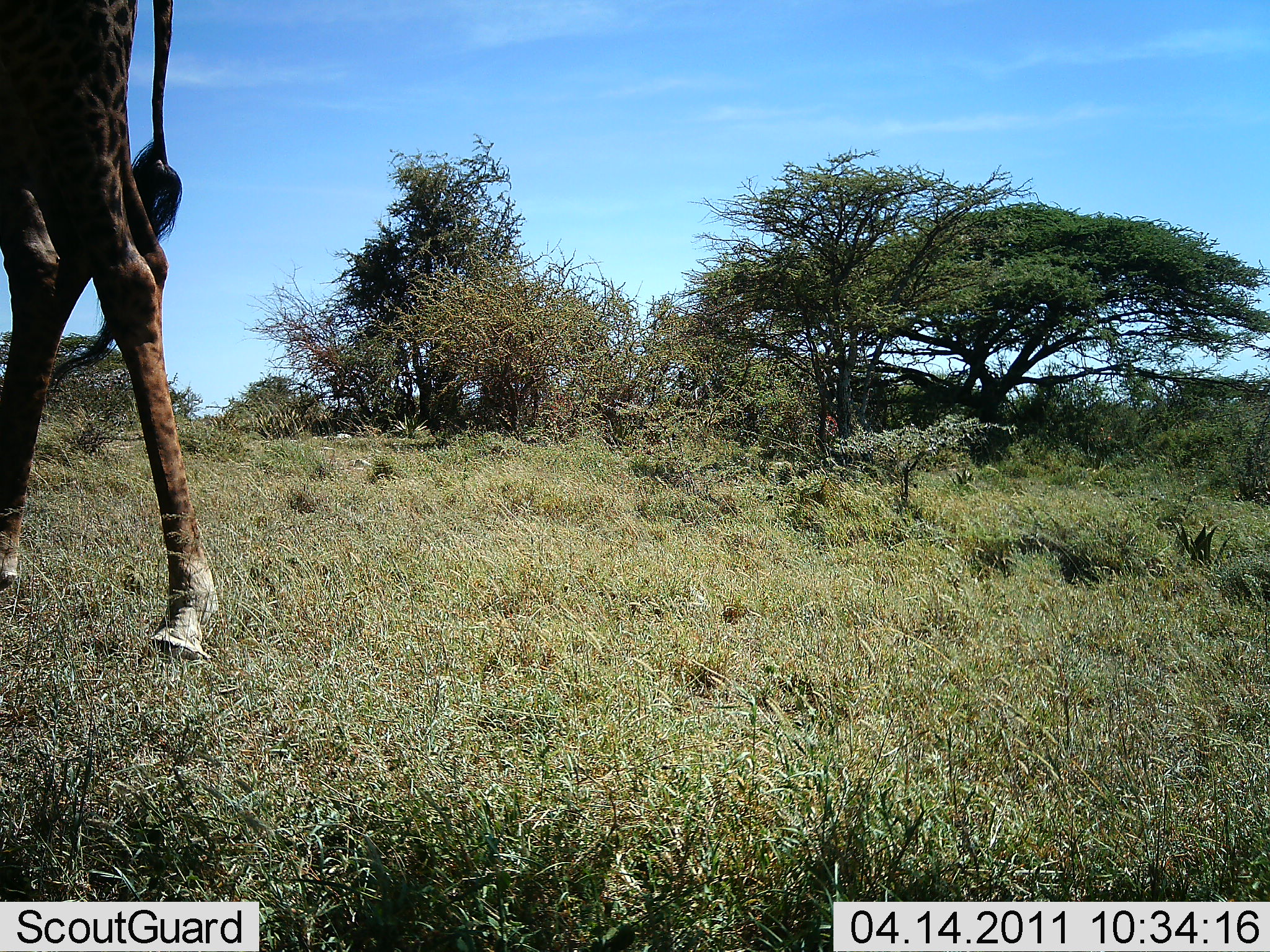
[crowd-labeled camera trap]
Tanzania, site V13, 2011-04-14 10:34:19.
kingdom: Animalia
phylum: Chordata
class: Mammalia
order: Artiodactyla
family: Giraffidae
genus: Giraffa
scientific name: Giraffa camelopardalis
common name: giraffe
Giraffe (Giraffa camelopardalis), count 1. Behavior (volunteer vote fractions): standing 77%, resting 0%, moving 23%, interacting 0%. Young present (vote fraction): 0%. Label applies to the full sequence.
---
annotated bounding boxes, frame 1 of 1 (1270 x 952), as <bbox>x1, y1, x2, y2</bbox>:
animal: <bbox>0, 2, 226, 662</bbox>